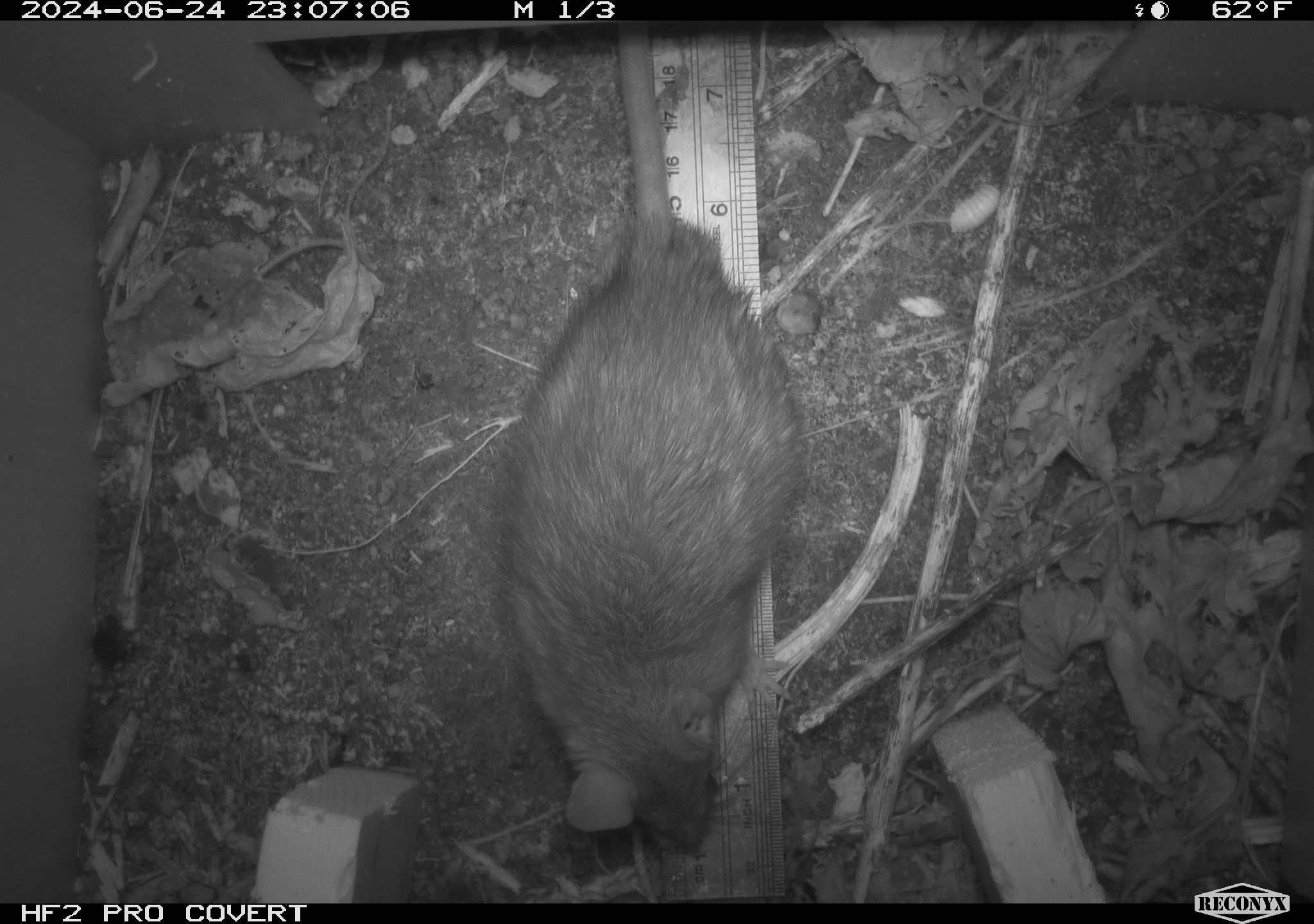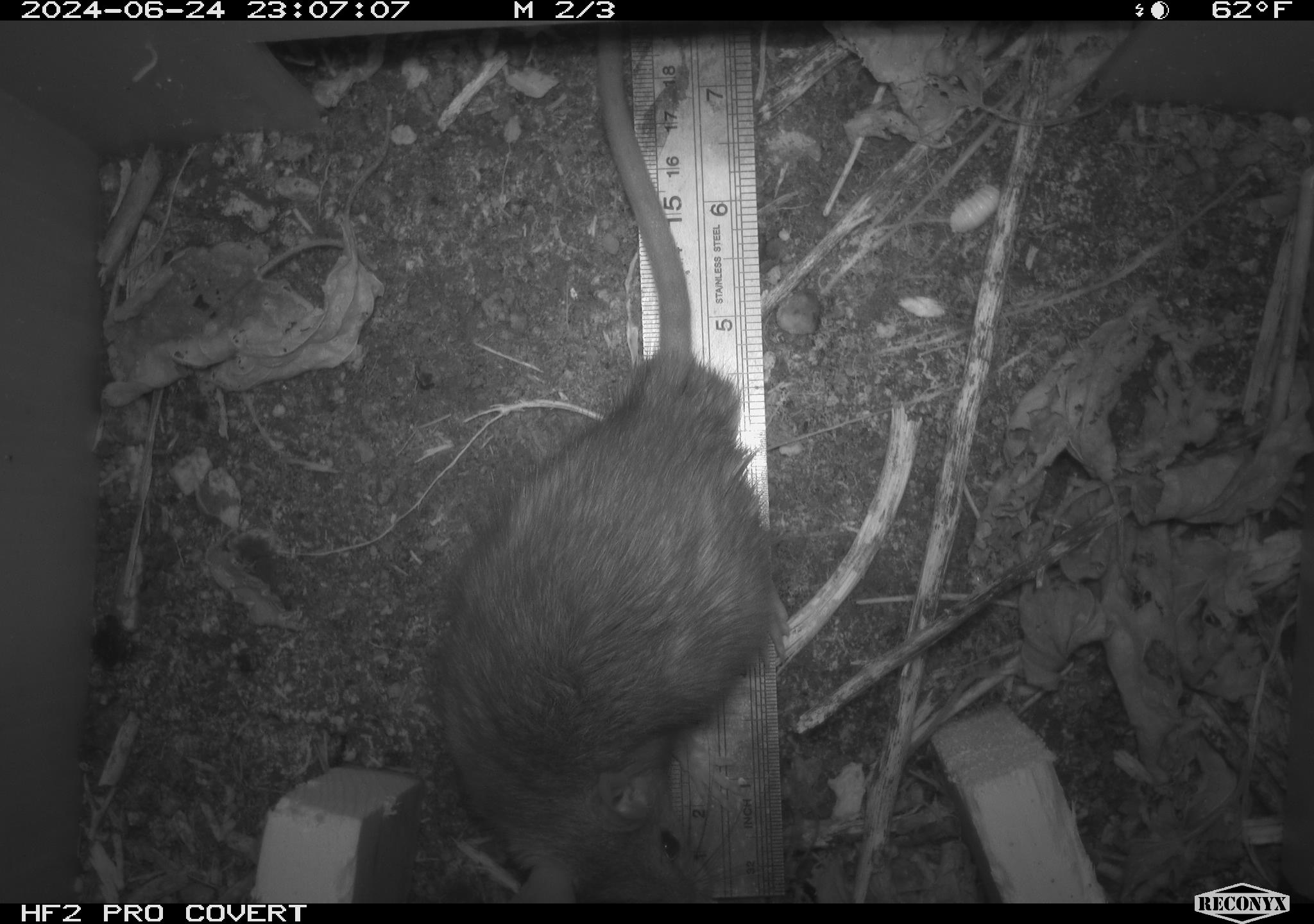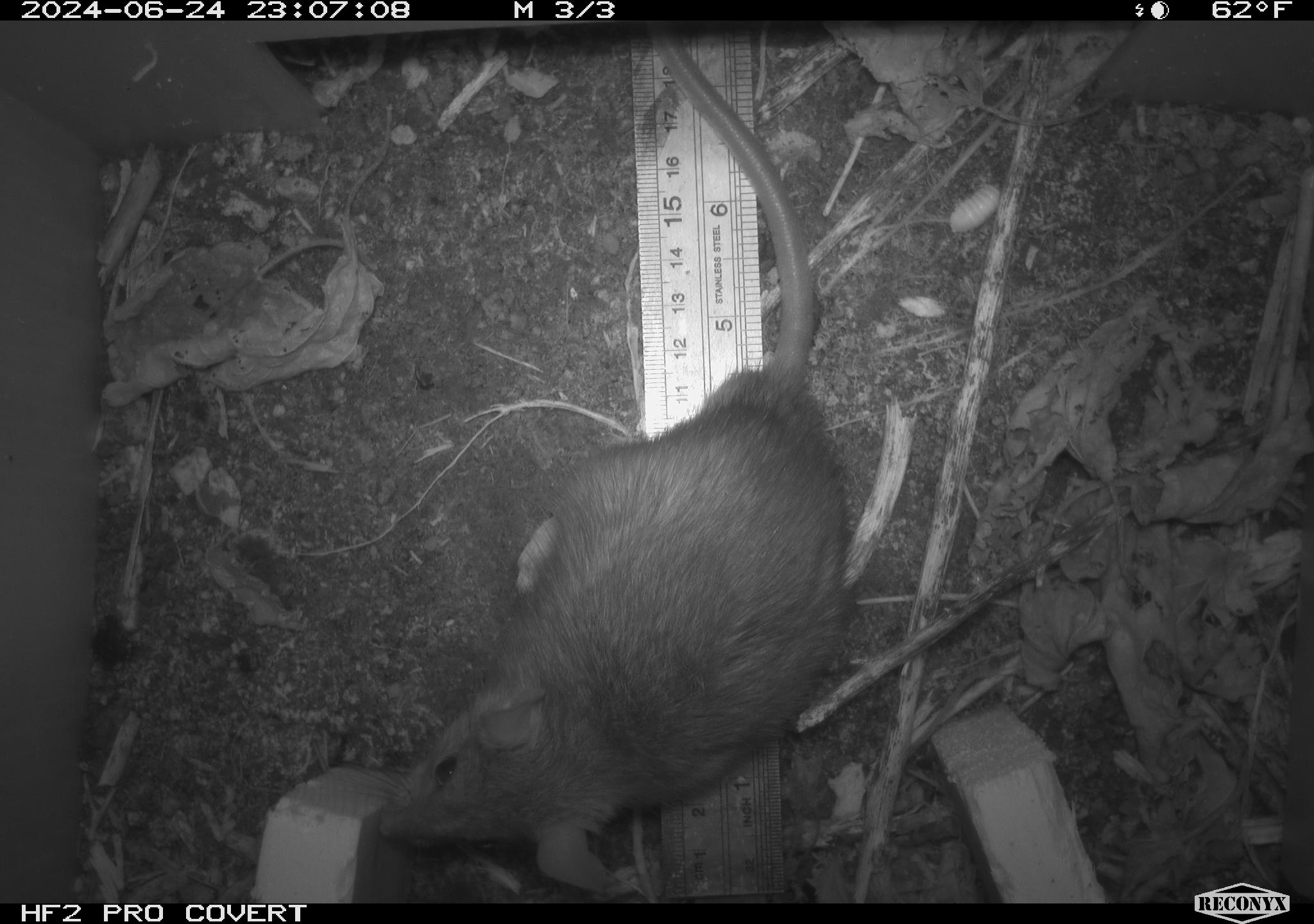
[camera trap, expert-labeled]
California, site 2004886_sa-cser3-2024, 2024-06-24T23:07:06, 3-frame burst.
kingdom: Animalia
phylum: Chordata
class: Mammalia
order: Rodentia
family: Muridae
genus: Rattus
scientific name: Rattus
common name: rat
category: rattus species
Rattus species (rat) (Rattus).